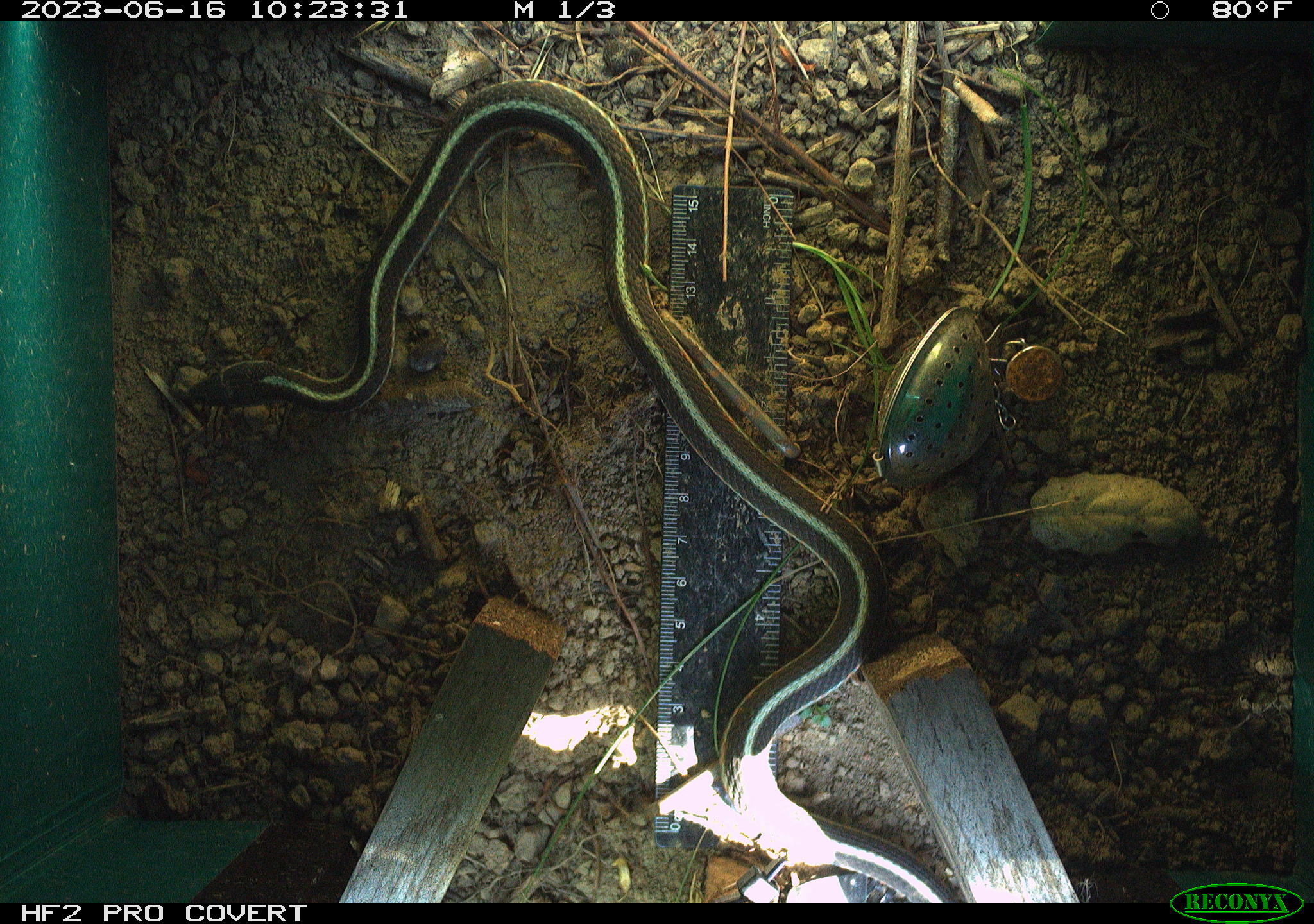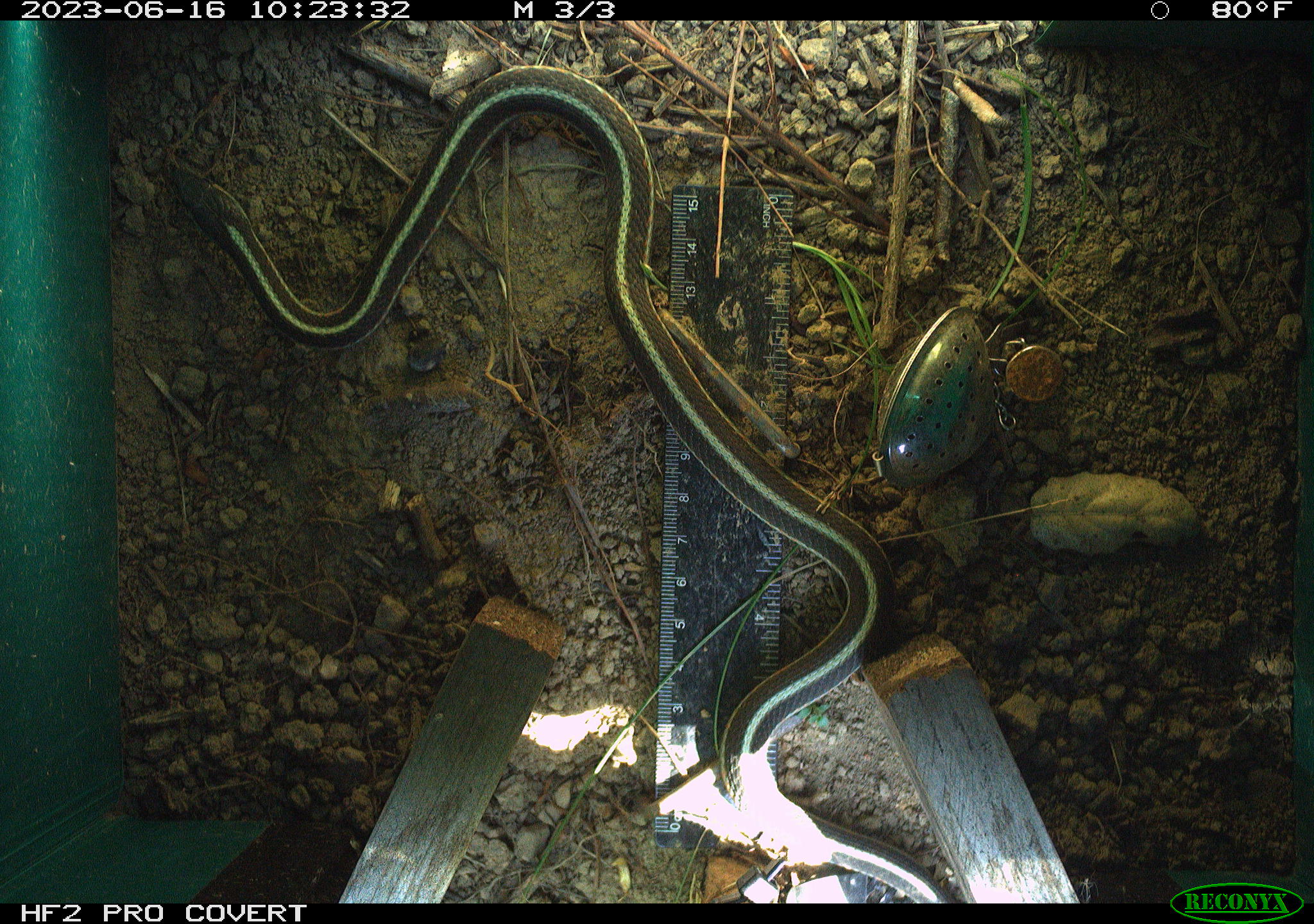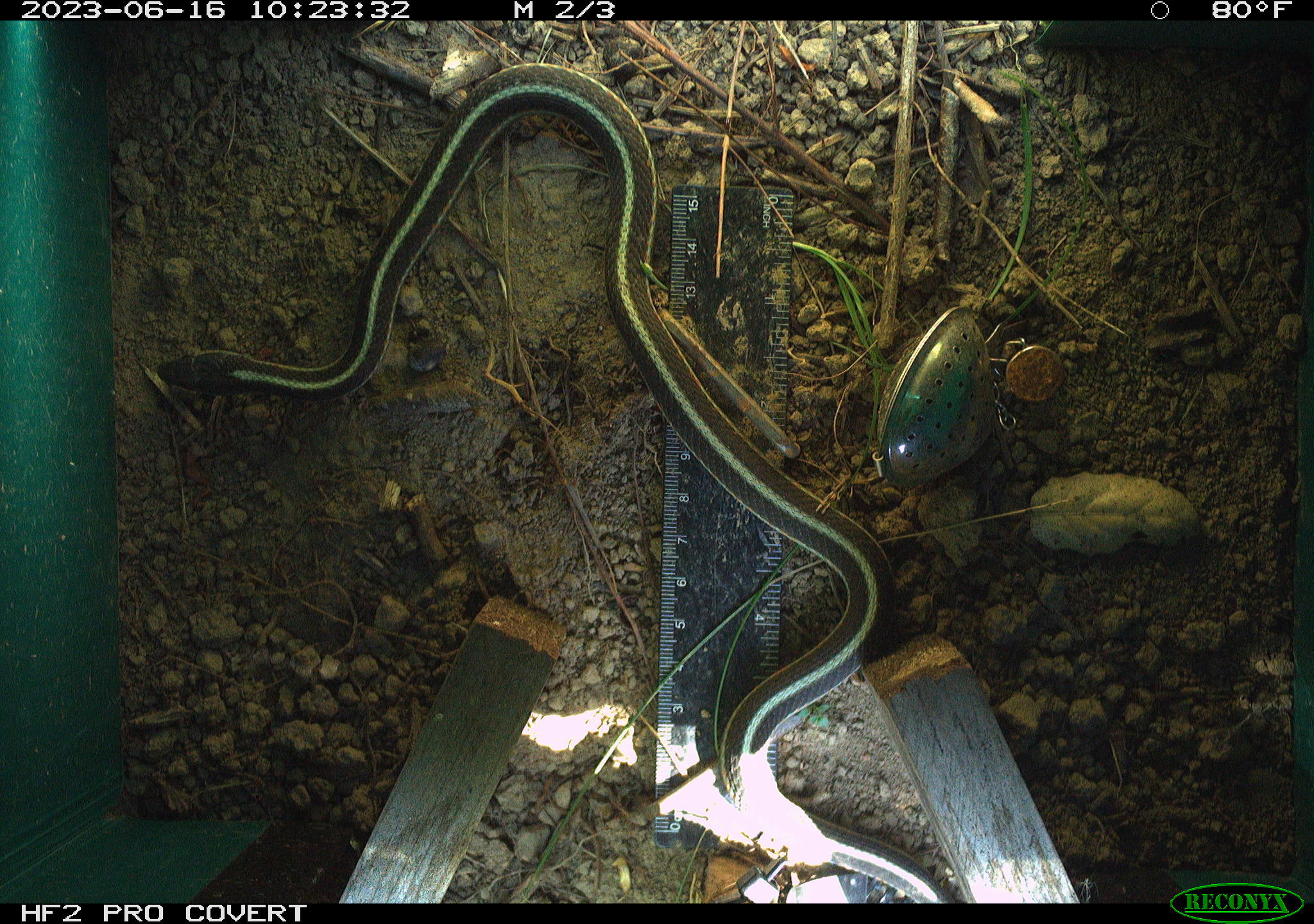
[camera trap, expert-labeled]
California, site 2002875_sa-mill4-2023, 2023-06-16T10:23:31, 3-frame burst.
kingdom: Animalia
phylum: Chordata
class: Reptilia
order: Squamata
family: Colubridae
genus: Thamnophis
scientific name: Thamnophis sirtalis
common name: common gartersnake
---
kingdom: Animalia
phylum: Chordata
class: Reptilia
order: Squamata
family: Colubridae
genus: Thamnophis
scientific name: Thamnophis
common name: american gartersnakes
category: thamnophis species